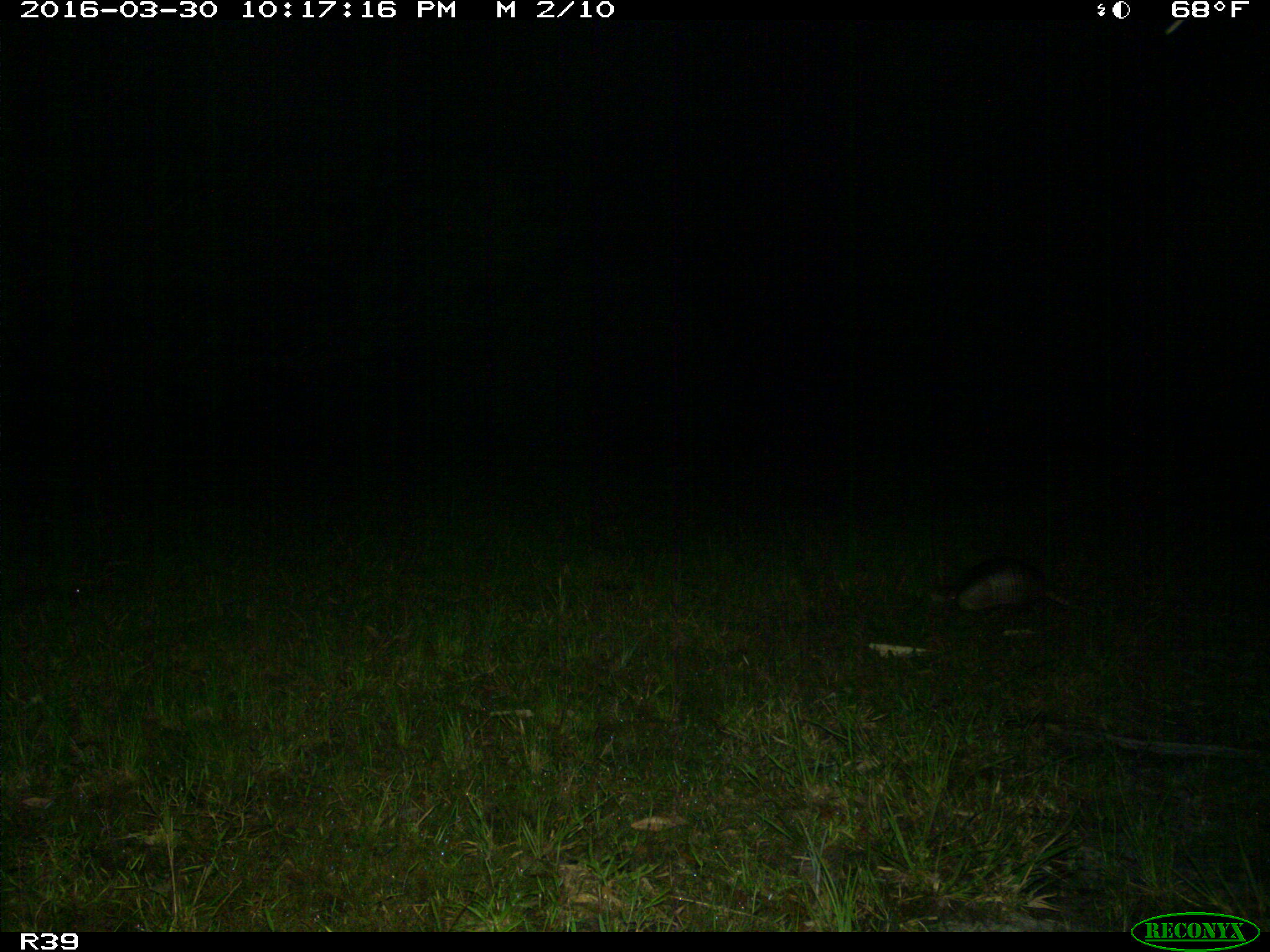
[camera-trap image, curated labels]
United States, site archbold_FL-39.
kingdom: Animalia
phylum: Chordata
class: Mammalia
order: Cingulata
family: Dasypodidae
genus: Dasypus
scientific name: Dasypus novemcinctus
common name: nine-banded armadillo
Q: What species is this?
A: Dasypus novemcinctus (nine-banded armadillo).